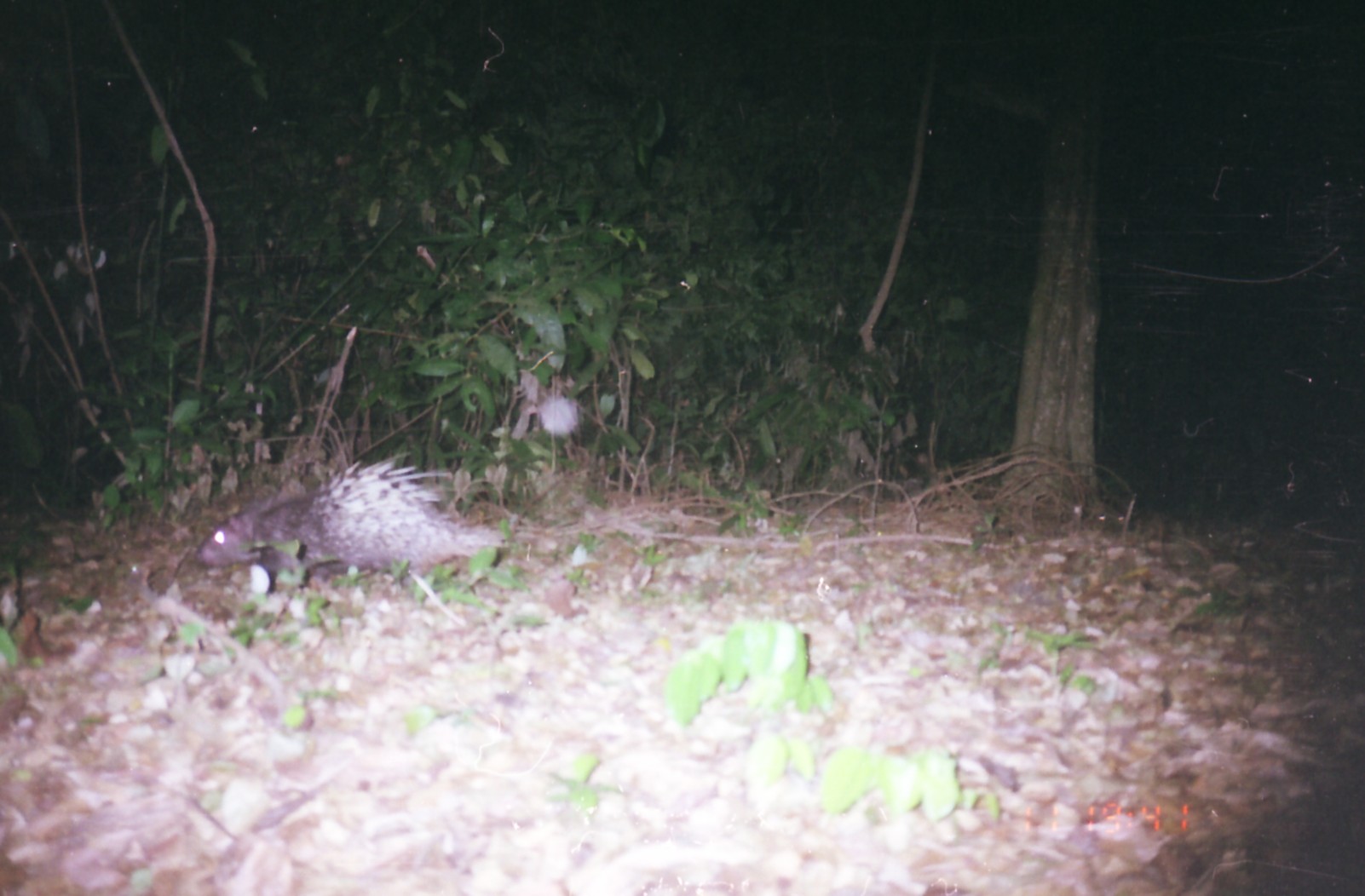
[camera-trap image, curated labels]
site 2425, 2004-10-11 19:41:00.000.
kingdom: Animalia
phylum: Chordata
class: Mammalia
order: Rodentia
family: Hystricidae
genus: Hystrix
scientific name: Hystrix brachyura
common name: east asian porcupine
Hystrix brachyura (east asian porcupine), count 1.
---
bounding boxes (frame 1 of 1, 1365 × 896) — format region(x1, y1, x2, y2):
hystrix brachyura: region(193, 450, 511, 595)